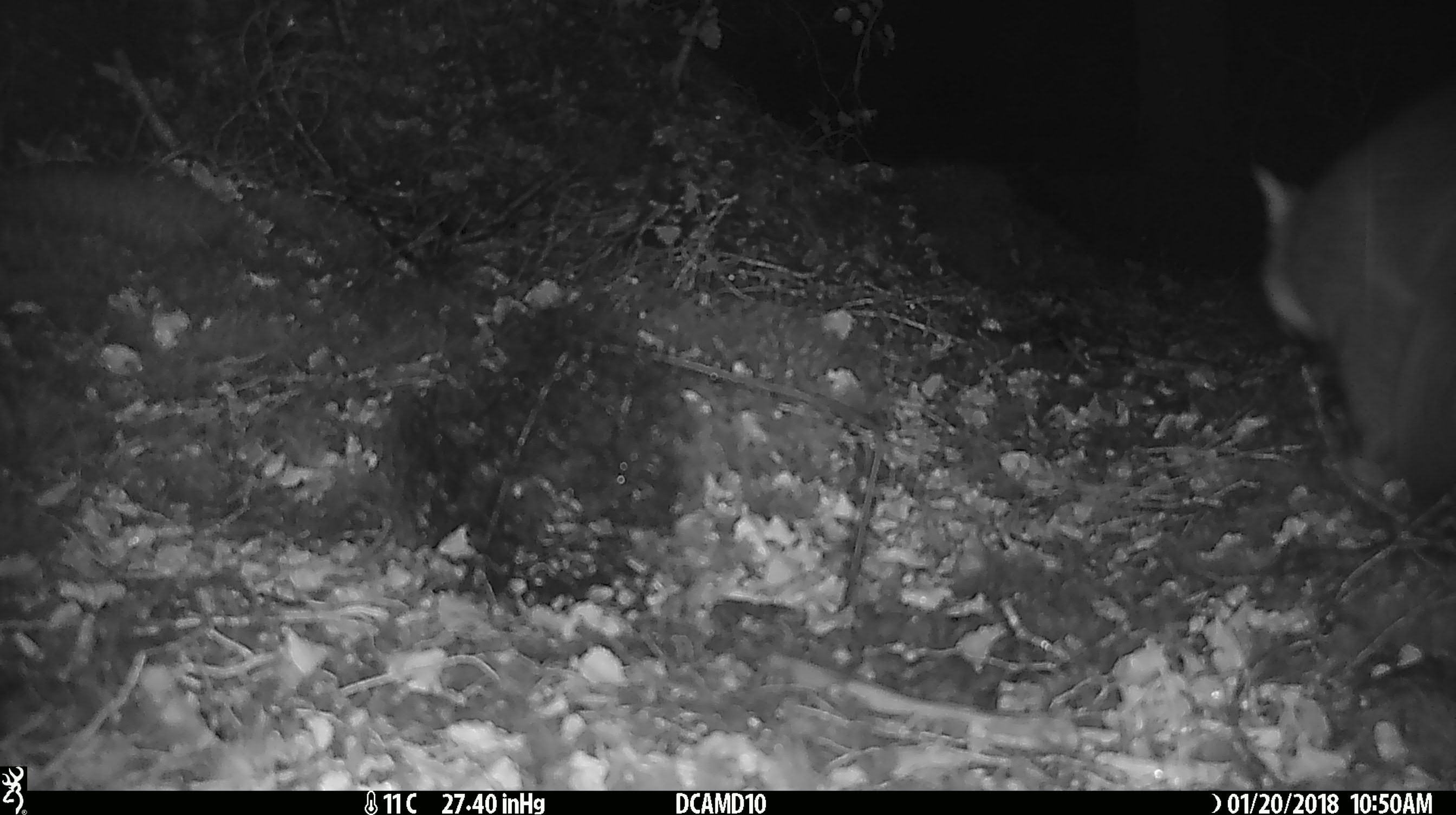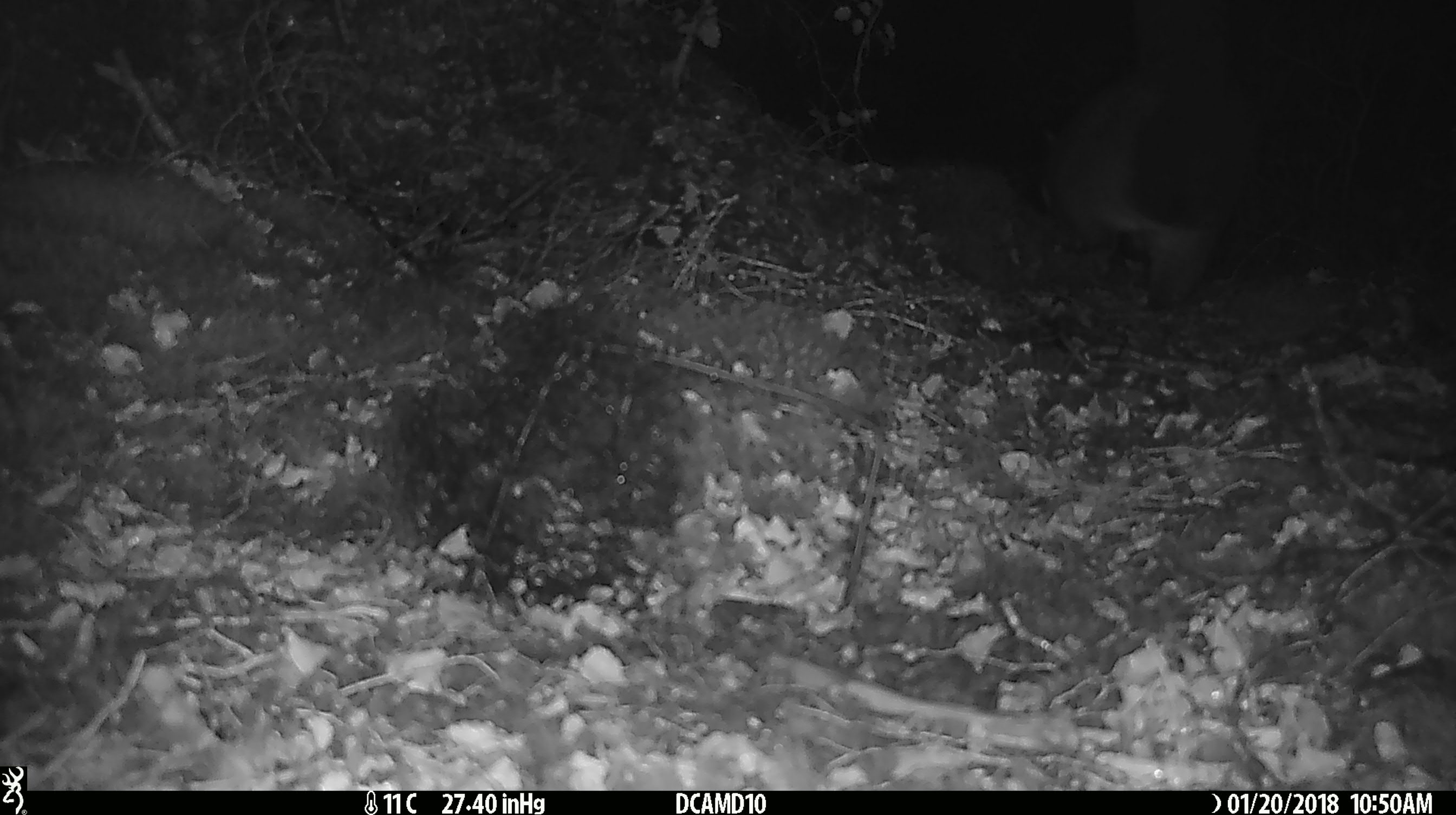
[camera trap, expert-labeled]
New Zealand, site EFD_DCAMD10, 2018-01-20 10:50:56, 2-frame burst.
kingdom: Animalia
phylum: Chordata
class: Mammalia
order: Diprotodontia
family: Phalangeridae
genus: Trichosurus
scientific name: Trichosurus vulpecula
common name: common brushtail possum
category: possum